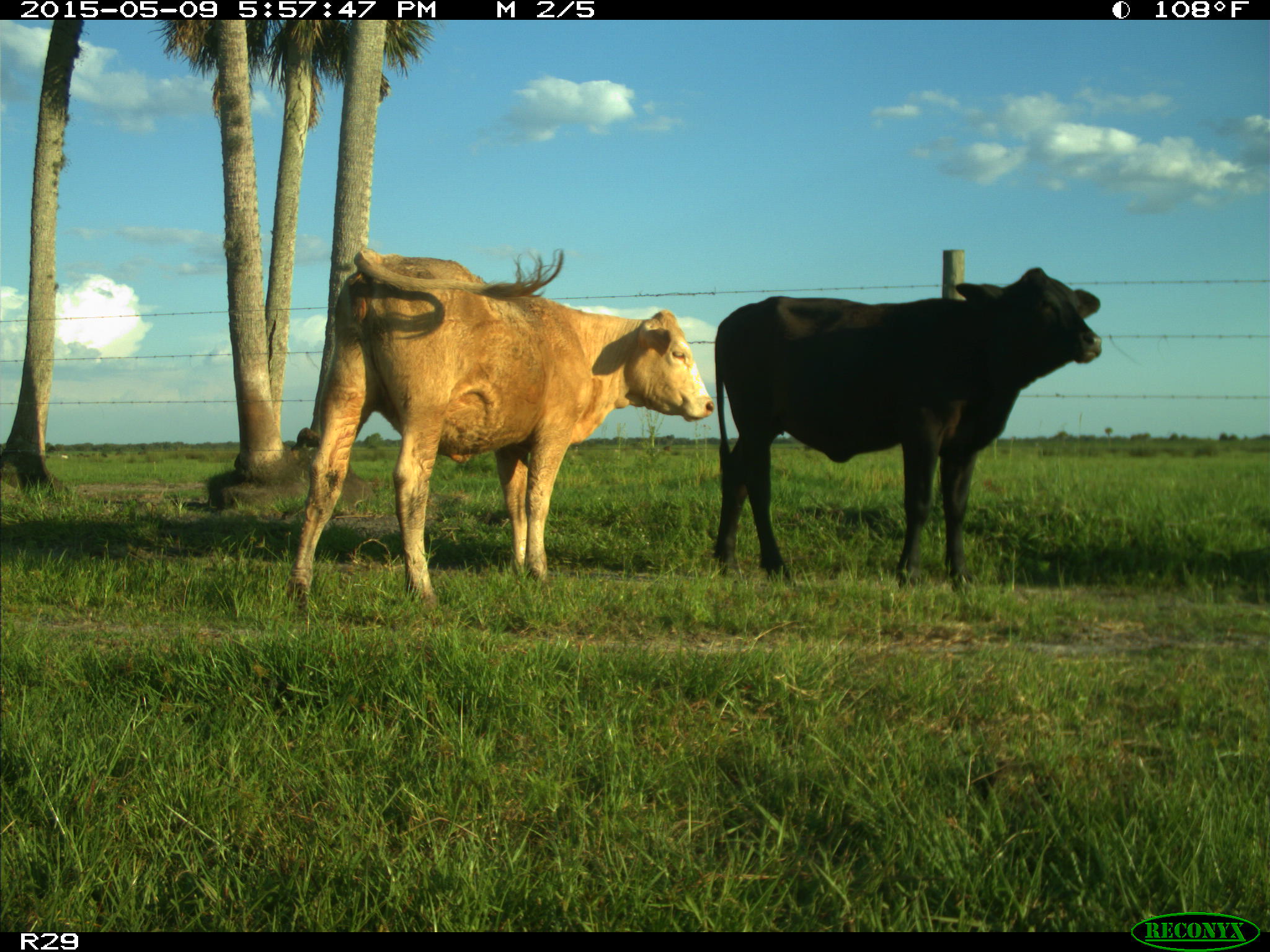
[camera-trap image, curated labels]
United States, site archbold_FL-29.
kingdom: Animalia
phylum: Chordata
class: Mammalia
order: Artiodactyla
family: Bovidae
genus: Bos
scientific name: Bos taurus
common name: domestic cow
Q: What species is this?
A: Bos taurus (domestic cow).